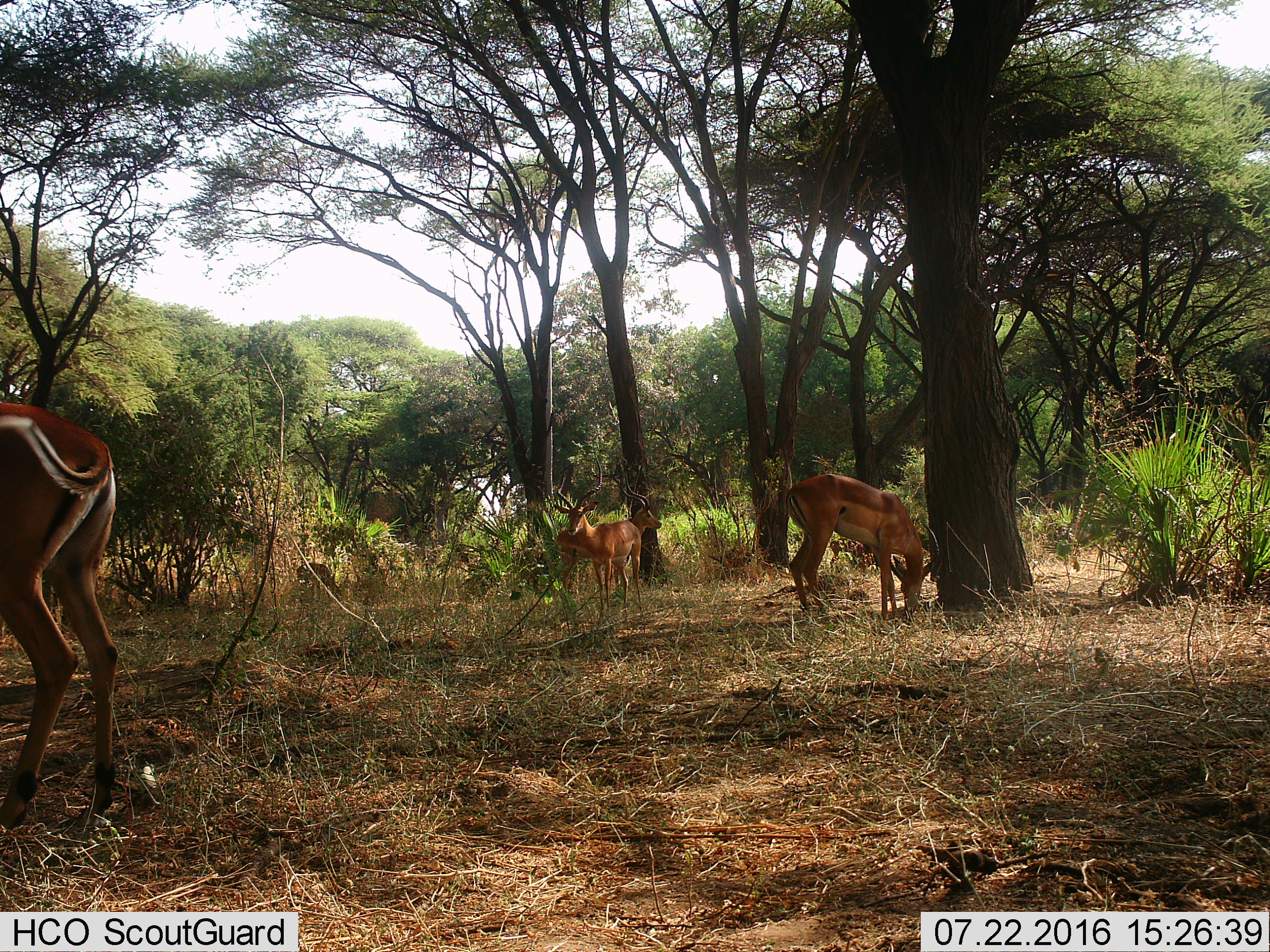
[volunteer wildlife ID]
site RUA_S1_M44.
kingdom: Animalia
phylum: Chordata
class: Mammalia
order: Artiodactyla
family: Bovidae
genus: Aepyceros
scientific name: Aepyceros melampus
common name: impala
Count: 4.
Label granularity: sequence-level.